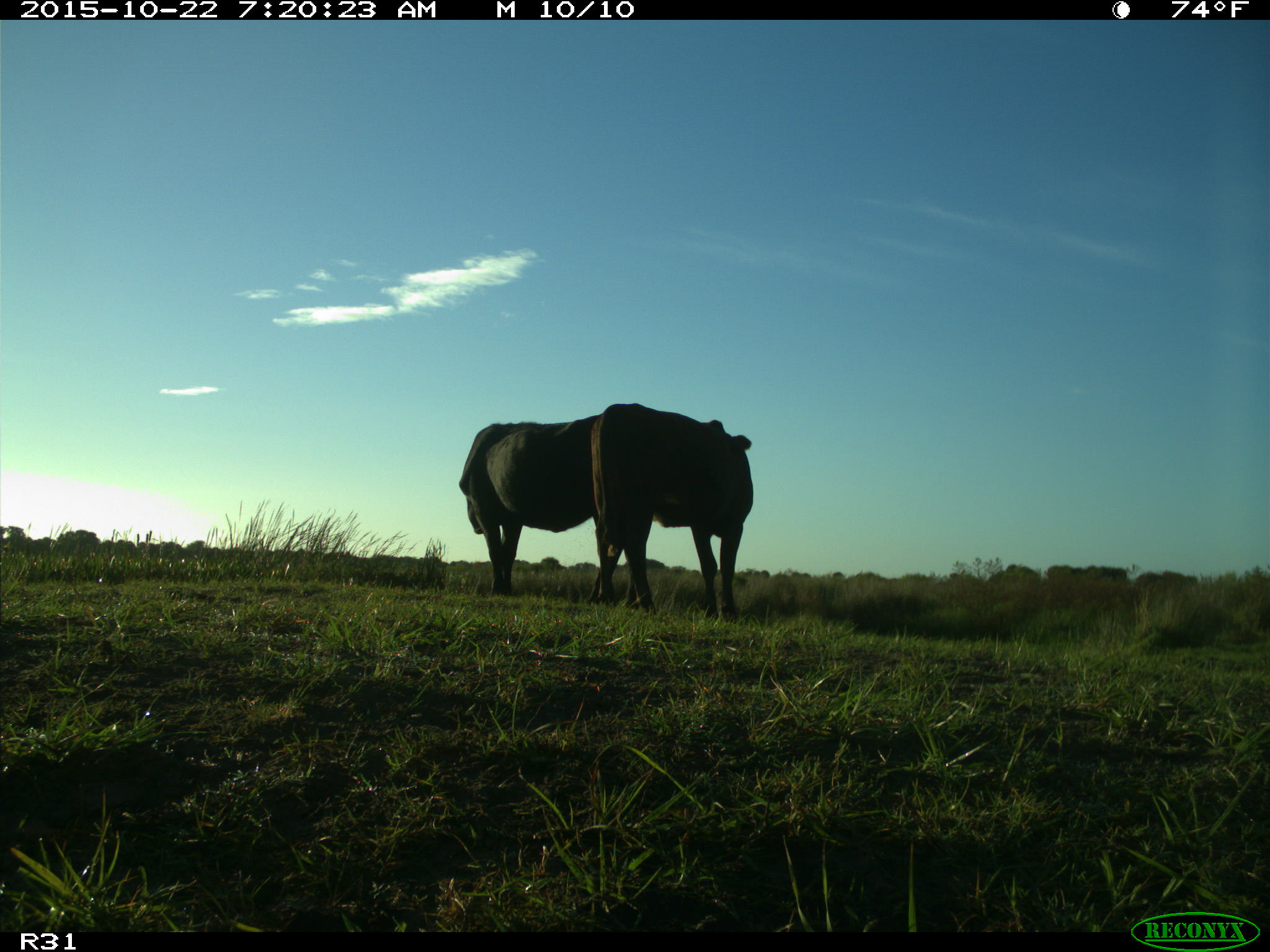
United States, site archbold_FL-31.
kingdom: Animalia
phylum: Chordata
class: Mammalia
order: Artiodactyla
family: Bovidae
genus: Bos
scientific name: Bos taurus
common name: domestic cow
Bos taurus (domestic cow).